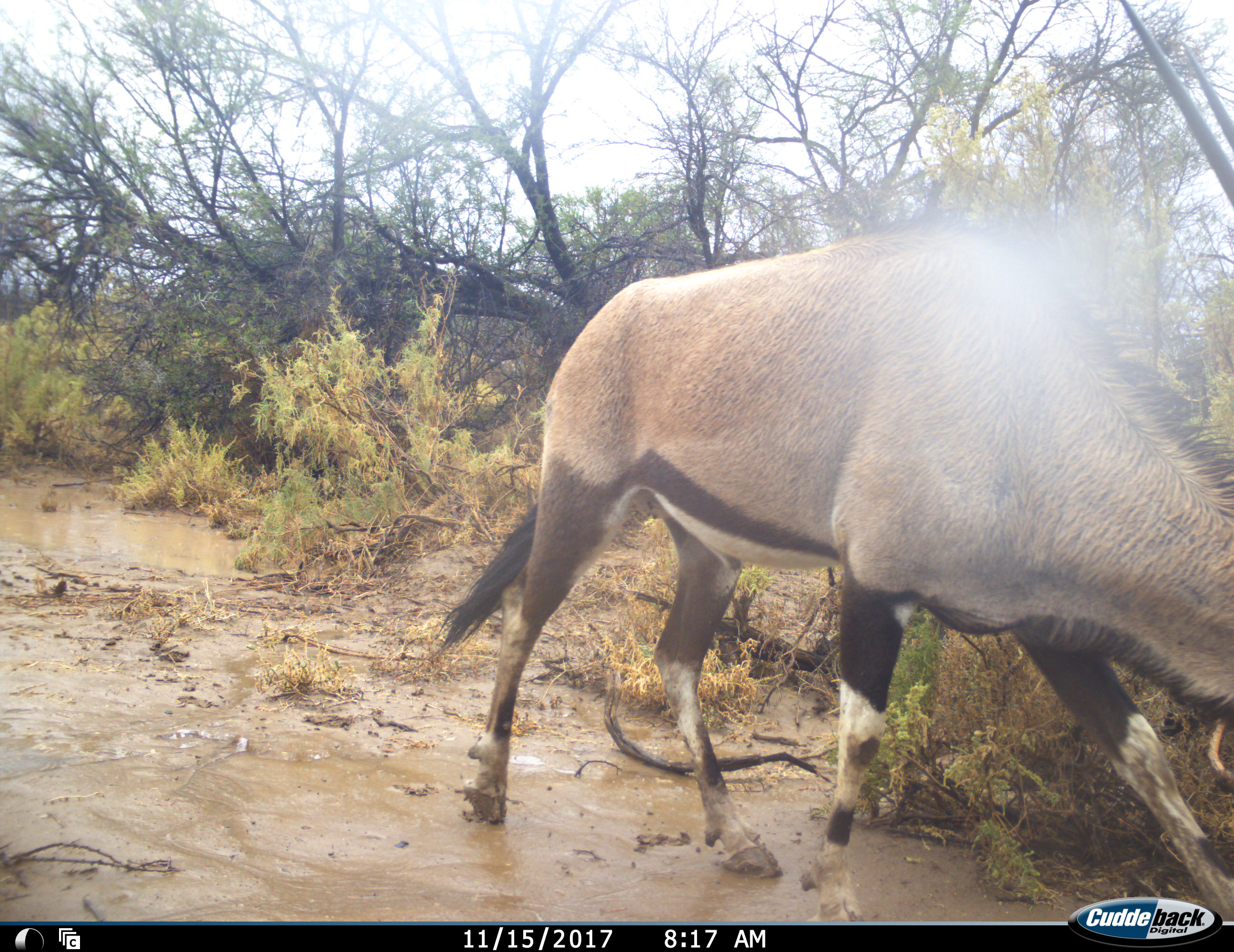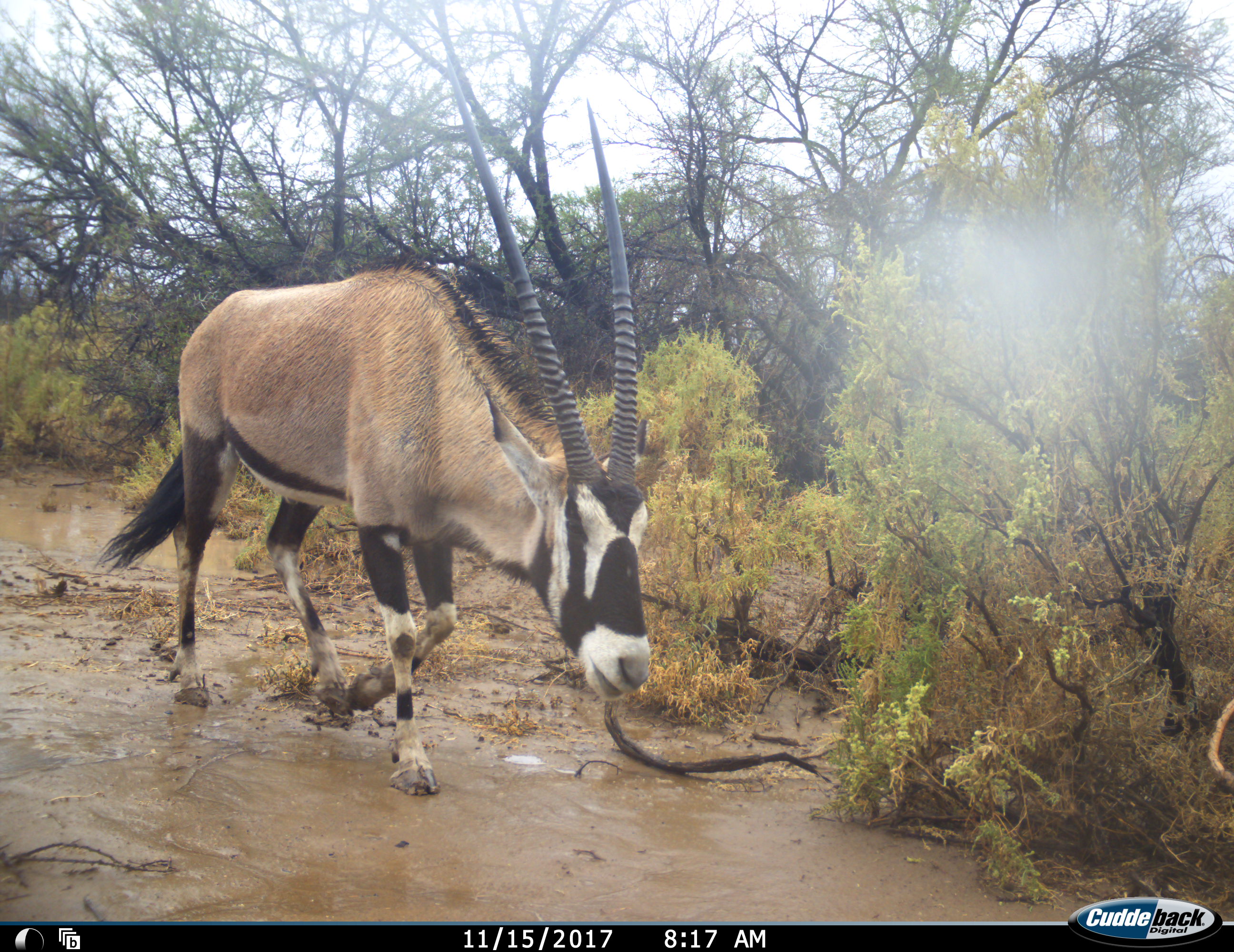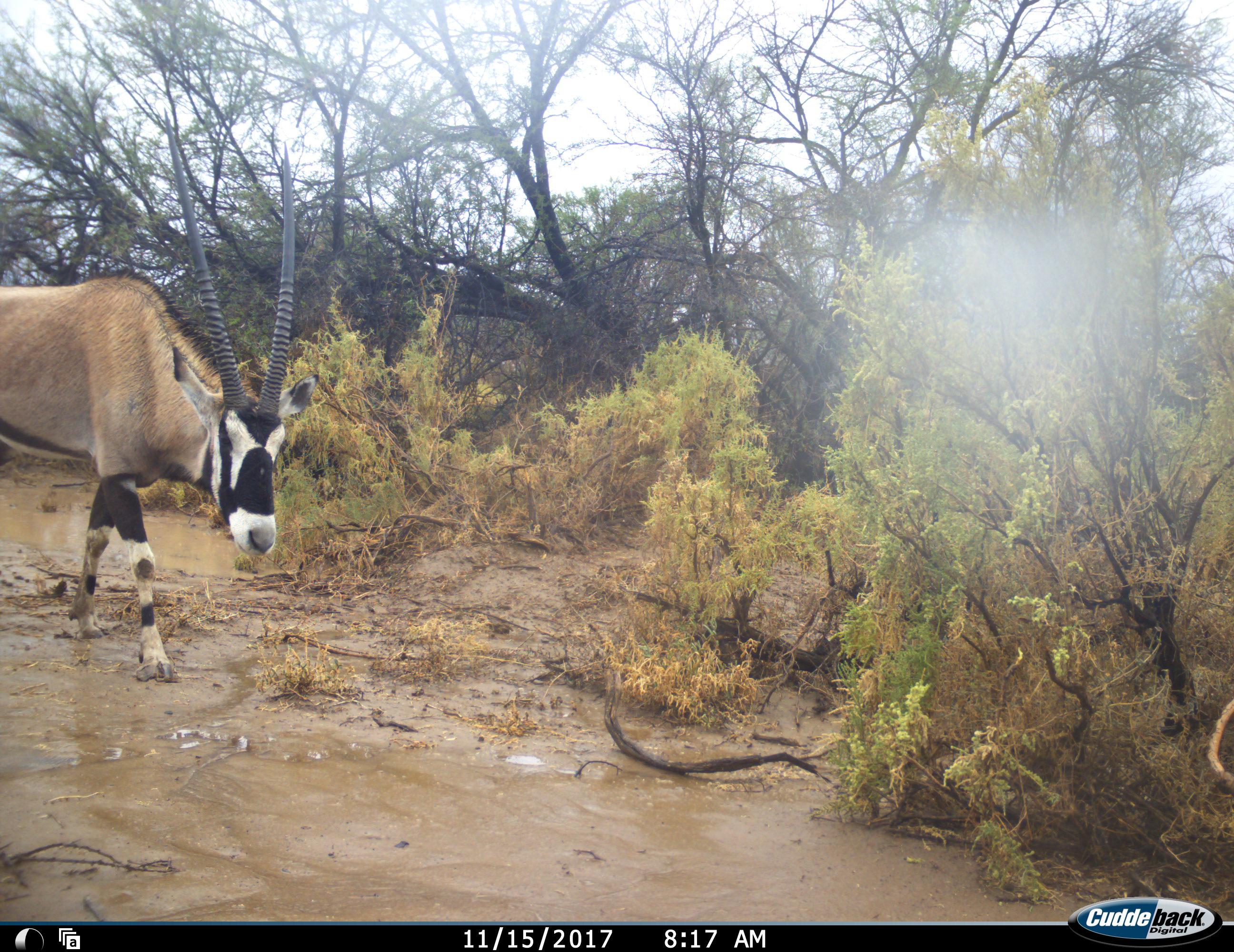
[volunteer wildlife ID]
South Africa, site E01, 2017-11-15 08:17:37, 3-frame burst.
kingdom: Animalia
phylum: Chordata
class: Mammalia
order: Artiodactyla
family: Bovidae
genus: Oryx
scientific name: Oryx gazella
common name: gemsbok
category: gemsbokoryx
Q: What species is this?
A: Gemsbokoryx (gemsbok) (Oryx gazella).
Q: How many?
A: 1.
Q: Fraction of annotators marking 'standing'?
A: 0%.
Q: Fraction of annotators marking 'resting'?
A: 0%.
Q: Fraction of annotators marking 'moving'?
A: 100%.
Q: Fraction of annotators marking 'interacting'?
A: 0%.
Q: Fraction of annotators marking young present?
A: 0%.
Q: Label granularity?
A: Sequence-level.